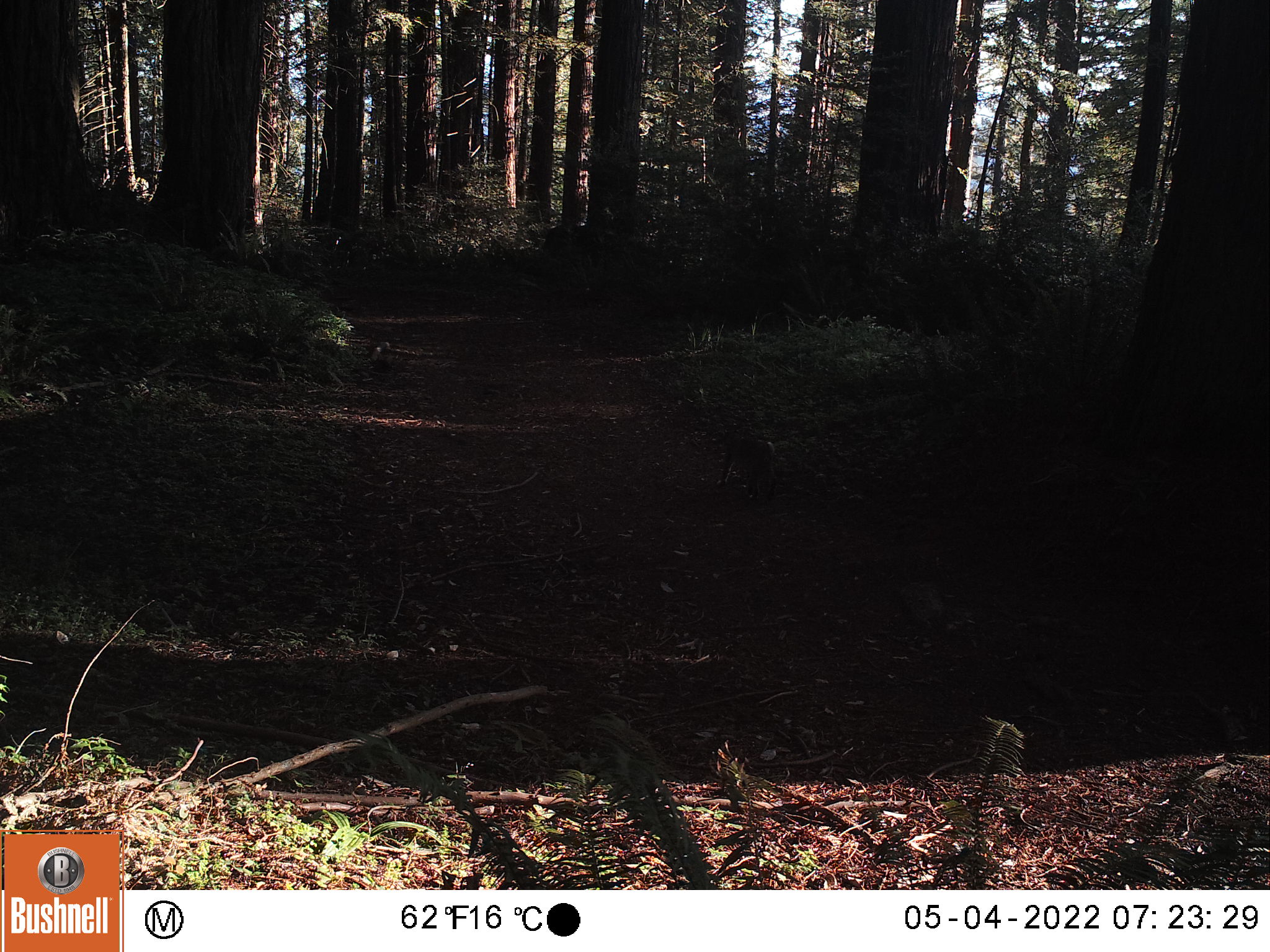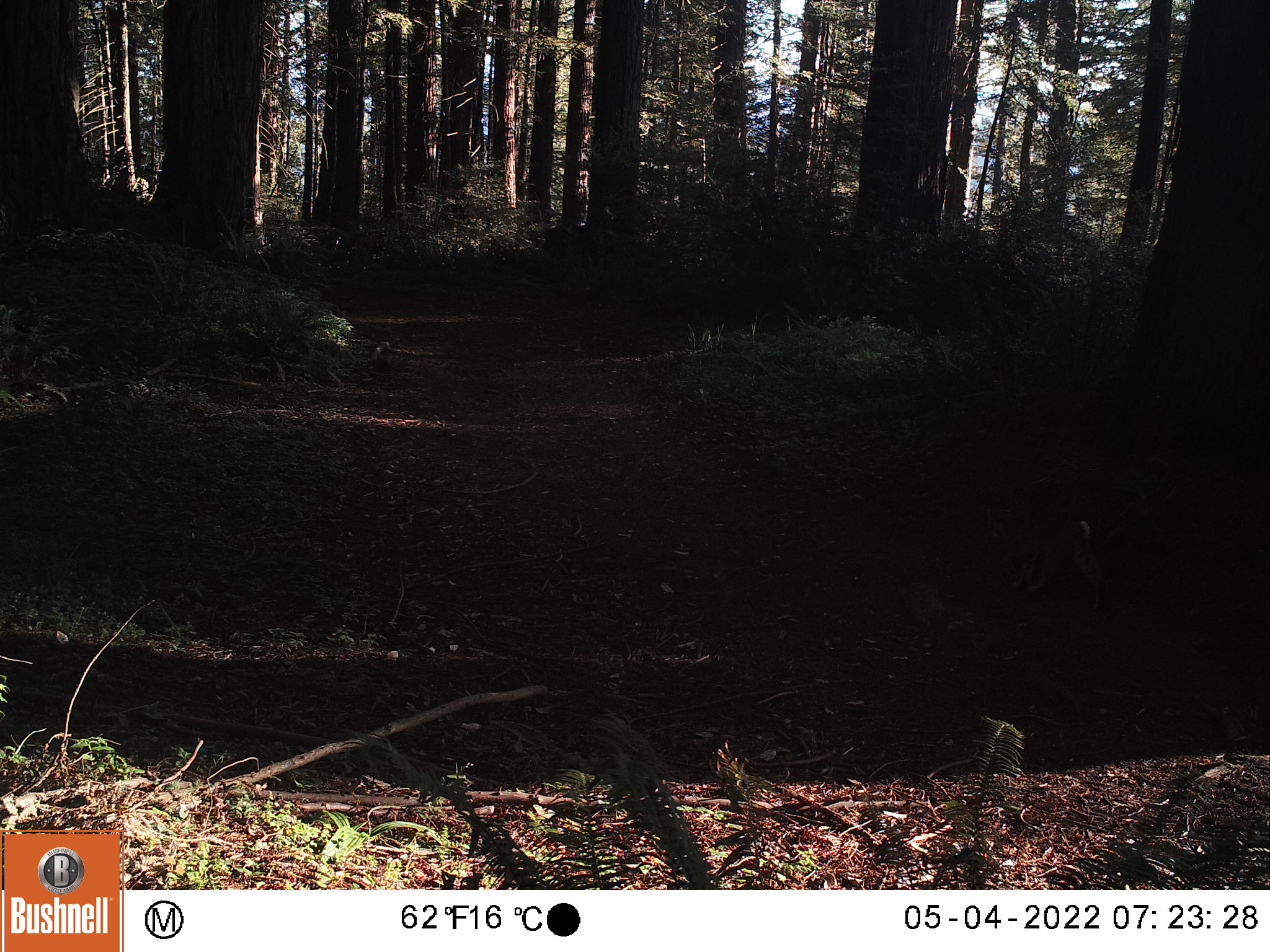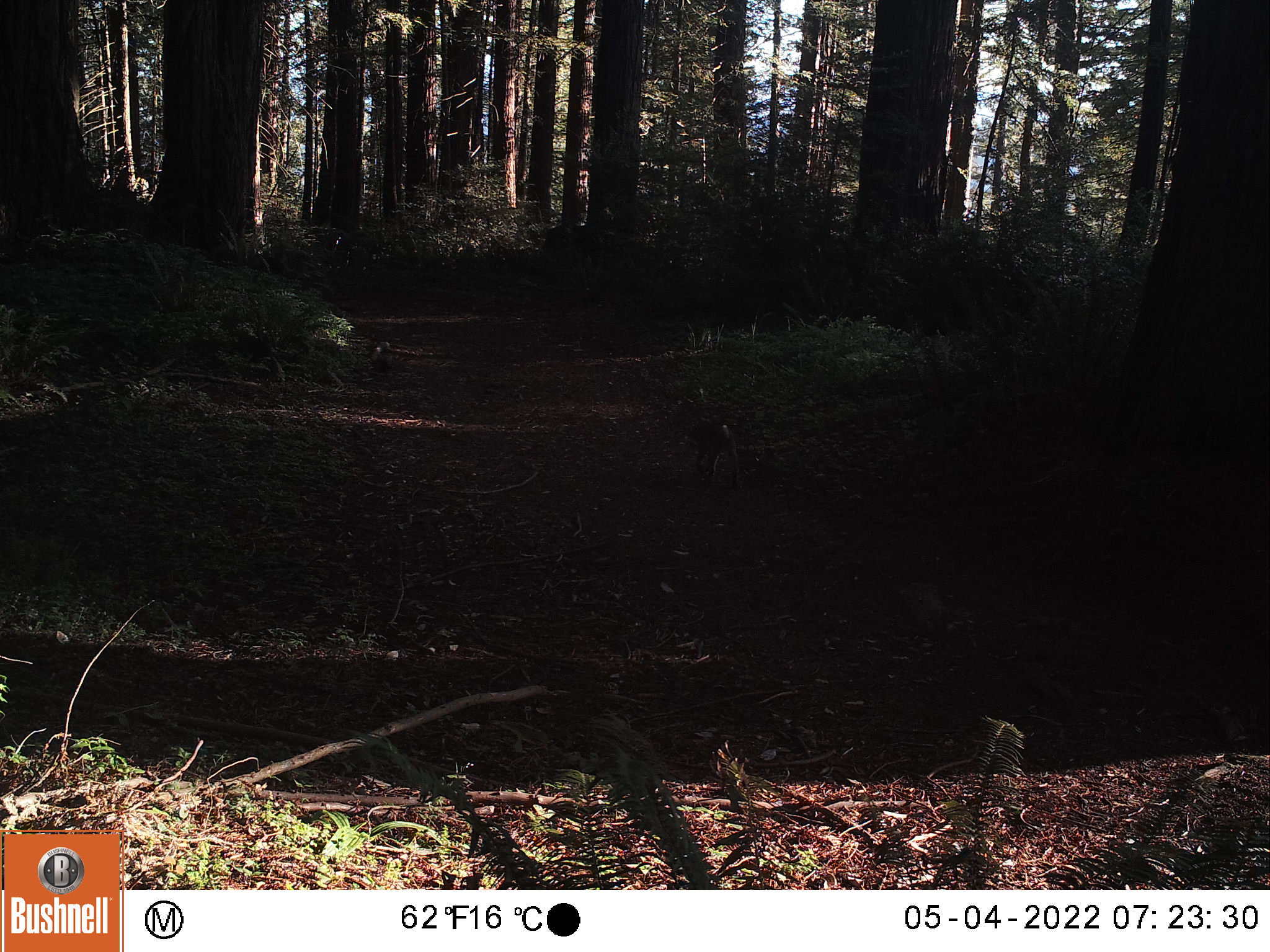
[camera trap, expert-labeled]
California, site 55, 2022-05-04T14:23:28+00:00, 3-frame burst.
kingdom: Animalia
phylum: Chordata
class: Mammalia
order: Carnivora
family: Felidae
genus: Lynx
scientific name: Lynx rufus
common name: bobcat